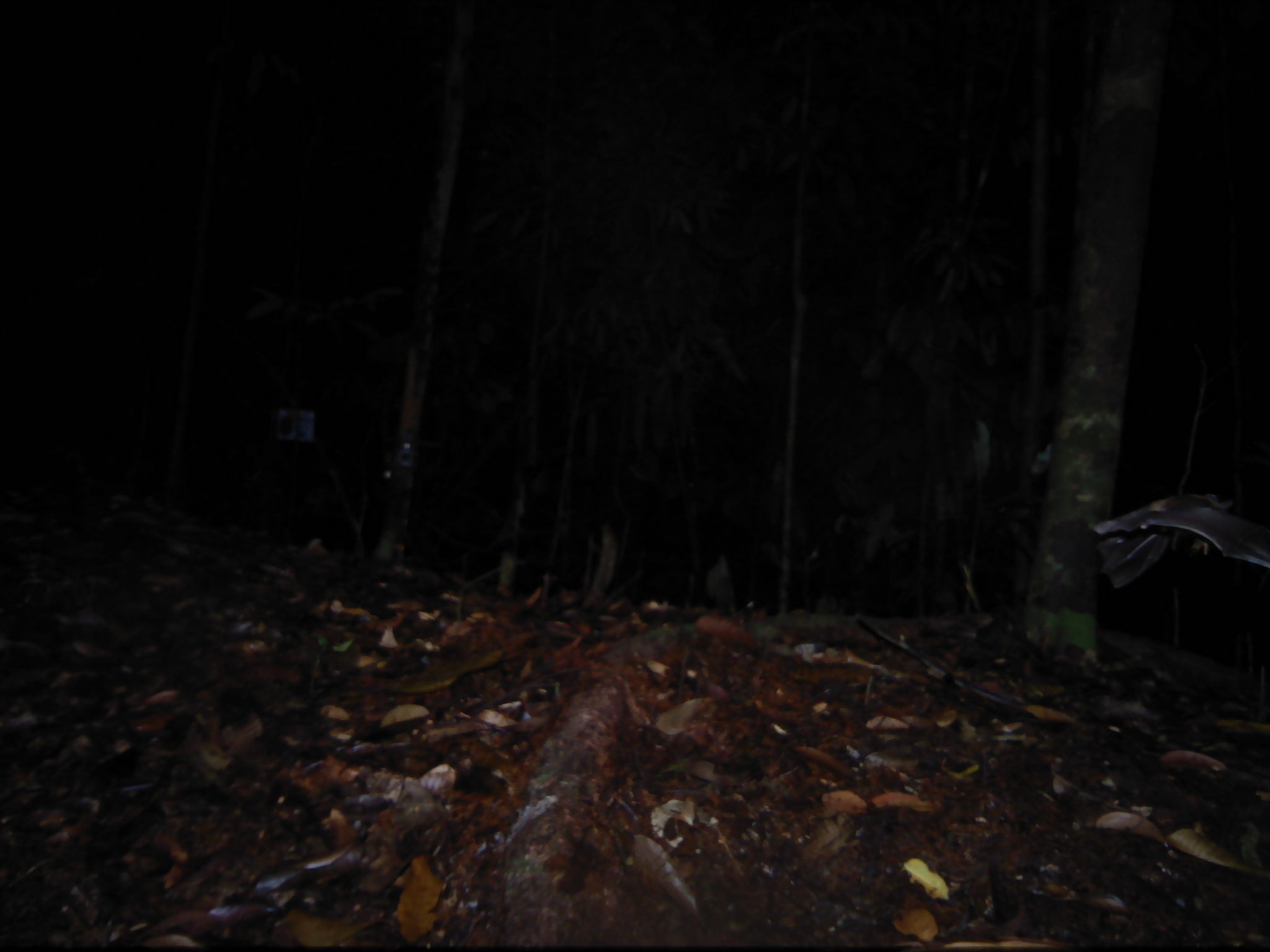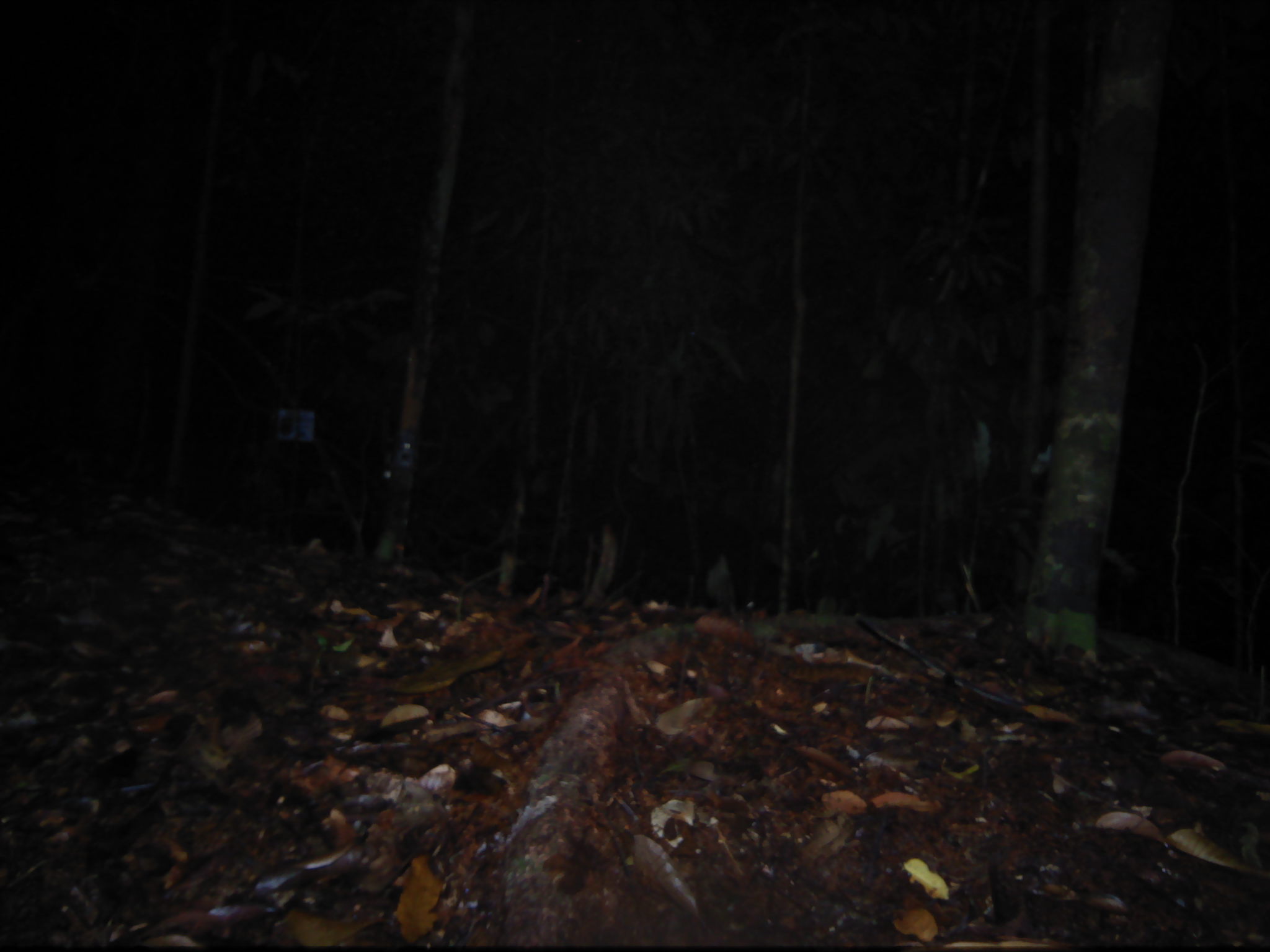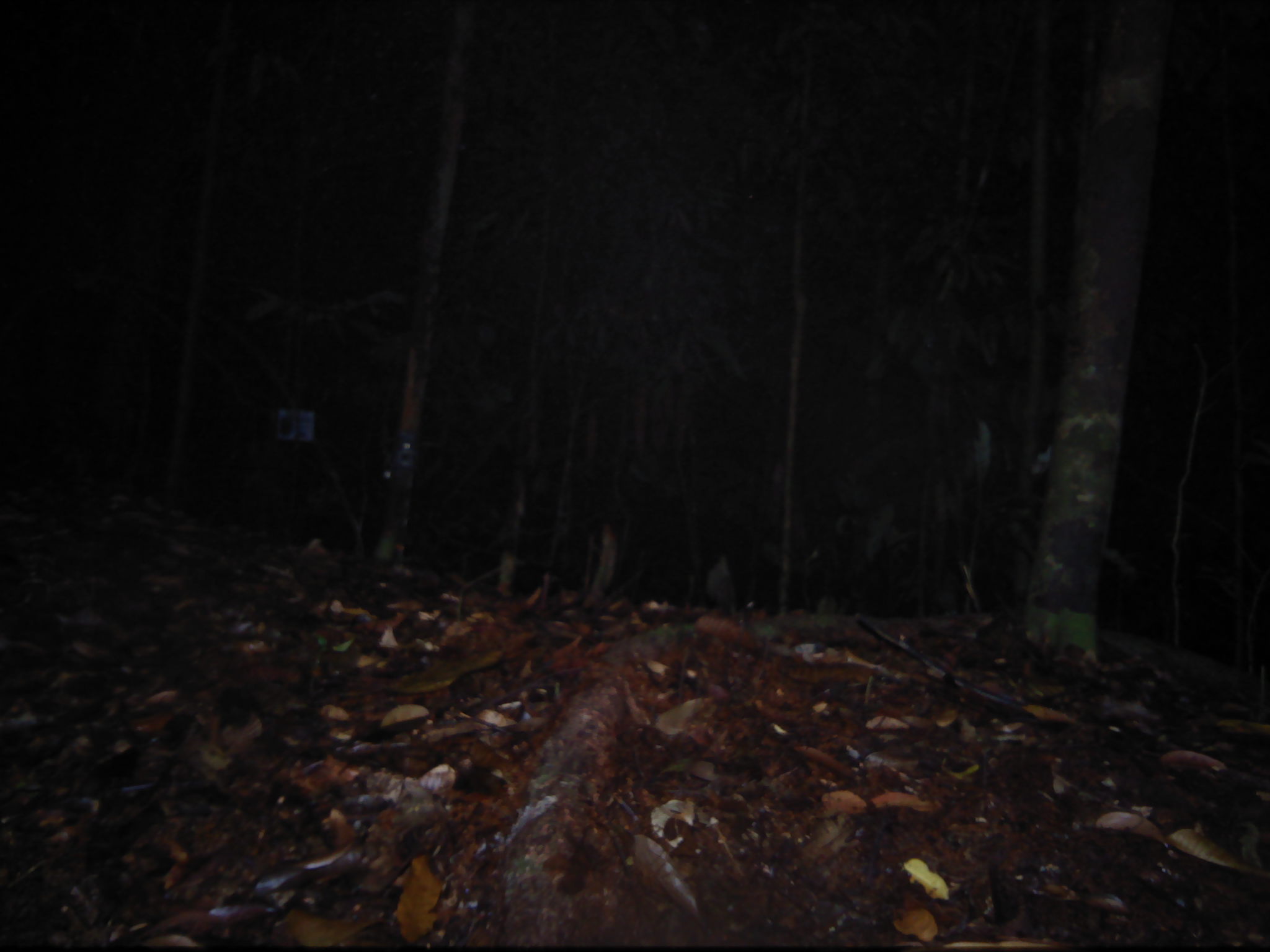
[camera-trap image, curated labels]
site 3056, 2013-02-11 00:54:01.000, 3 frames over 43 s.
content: unidentified animal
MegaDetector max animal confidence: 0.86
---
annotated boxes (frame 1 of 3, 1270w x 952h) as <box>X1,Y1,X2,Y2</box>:
unknown: <box>1089,494,1268,589</box>